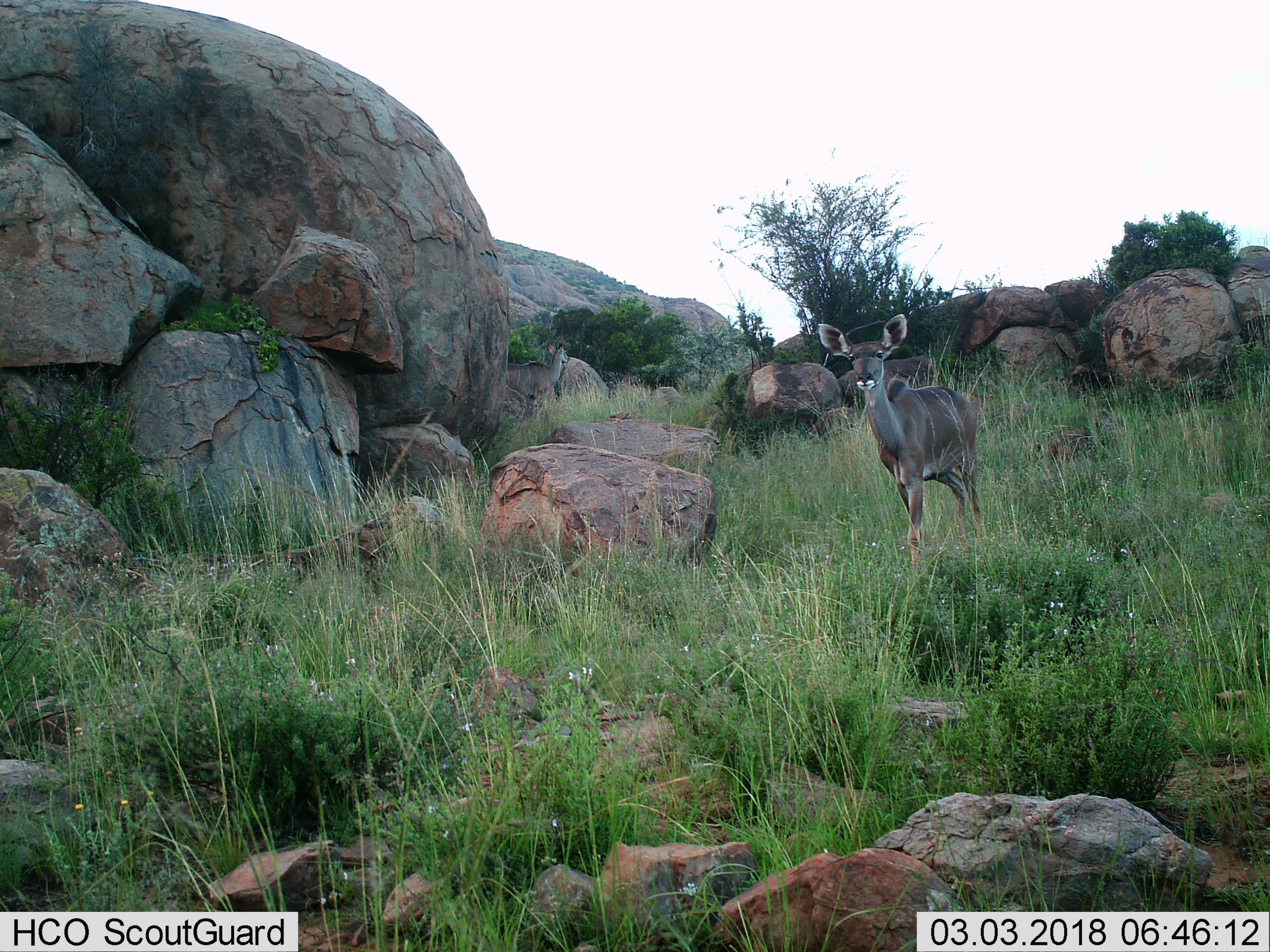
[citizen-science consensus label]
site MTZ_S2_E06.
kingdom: Animalia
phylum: Chordata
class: Mammalia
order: Artiodactyla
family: Bovidae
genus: Tragelaphus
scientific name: Tragelaphus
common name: kudu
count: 2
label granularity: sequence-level